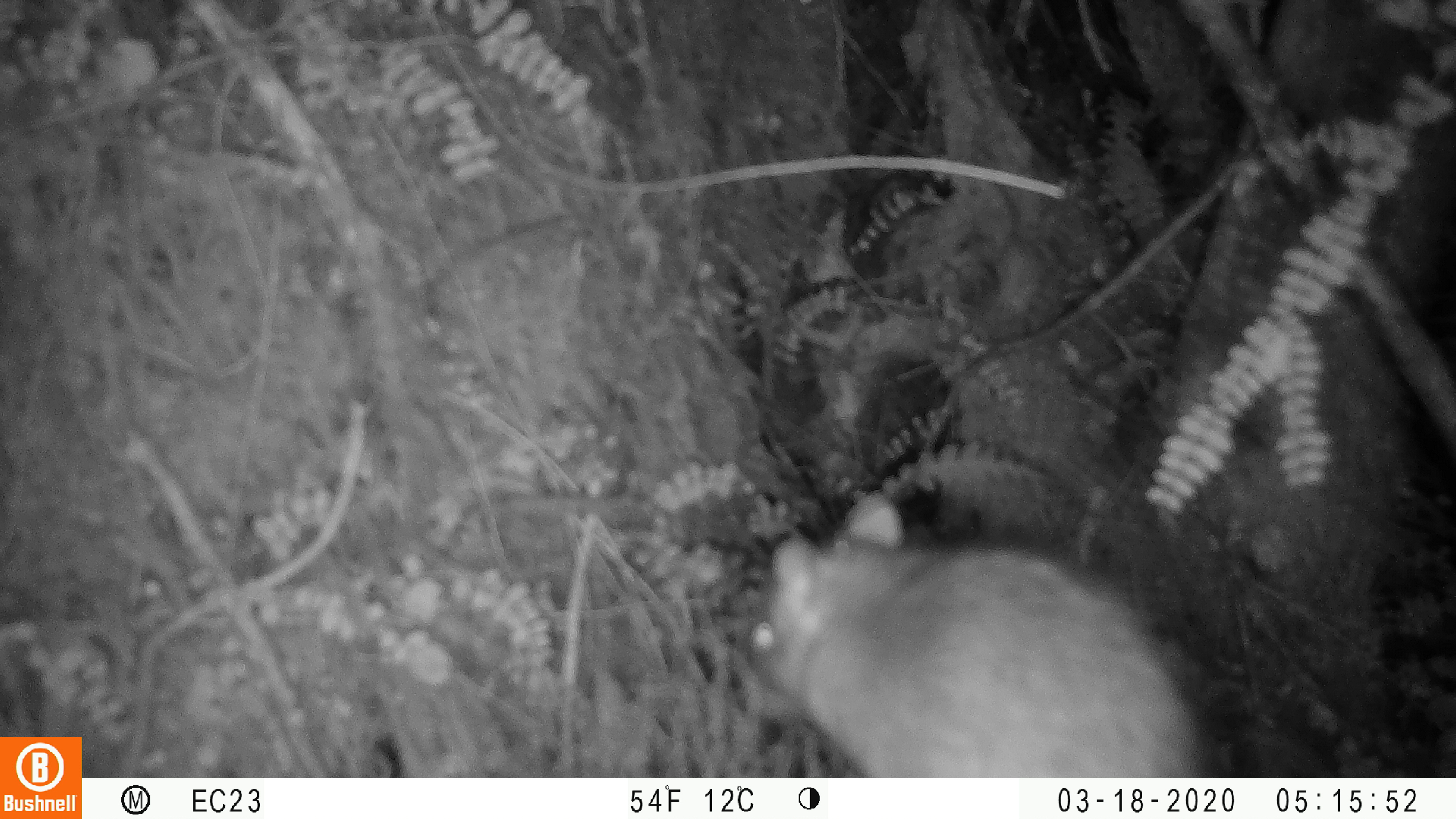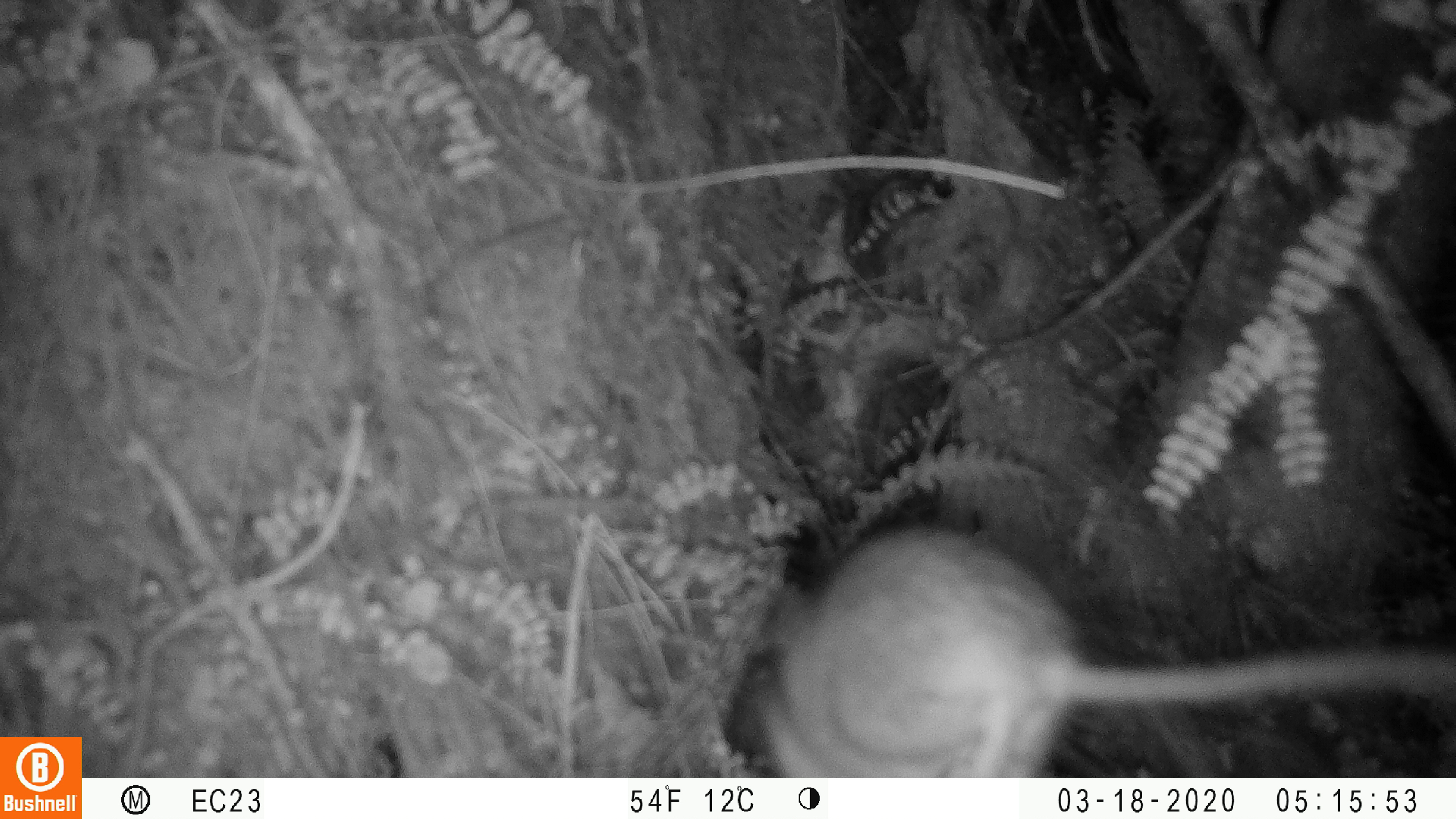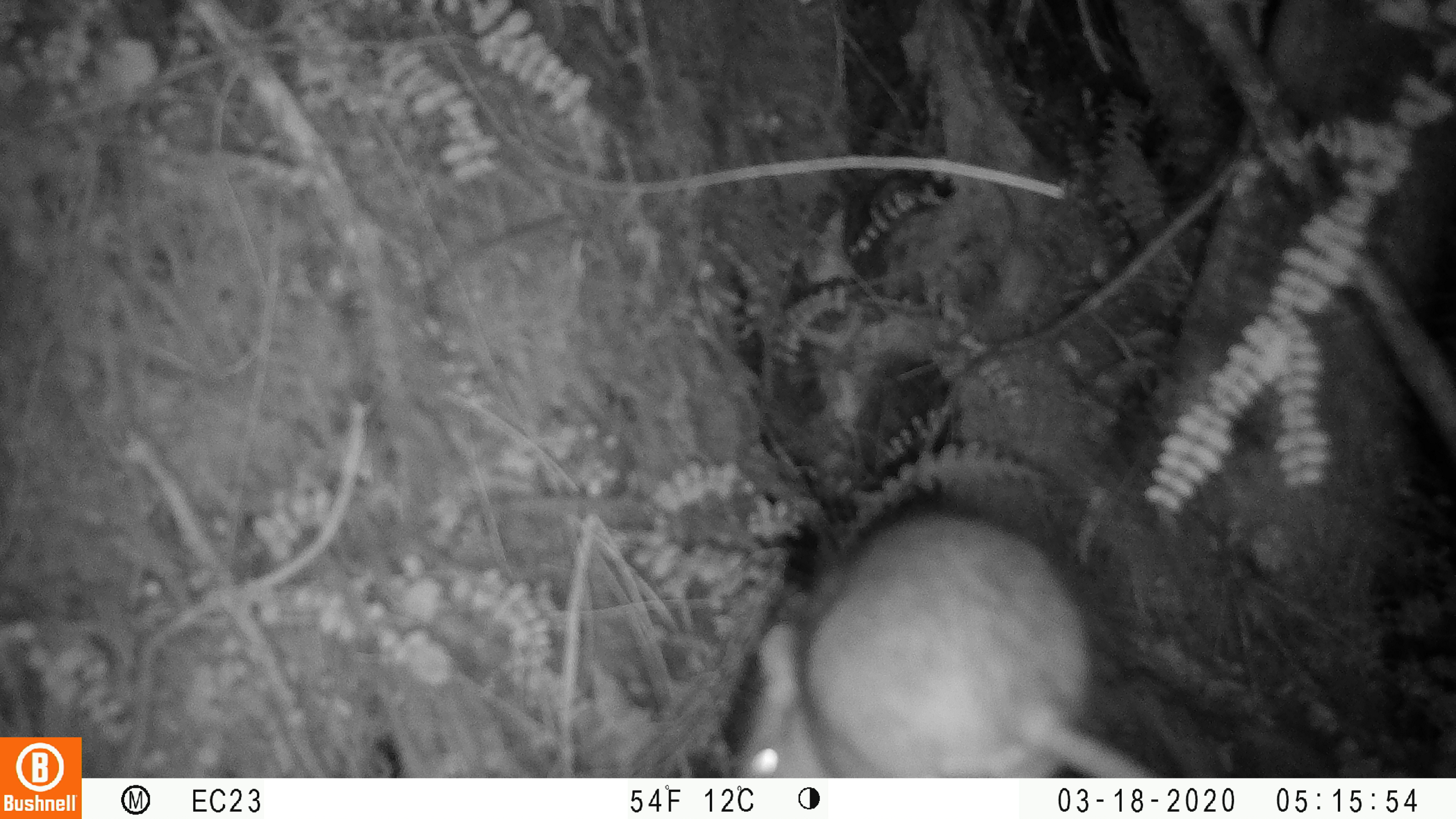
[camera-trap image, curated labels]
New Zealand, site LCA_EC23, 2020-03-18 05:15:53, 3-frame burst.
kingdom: Animalia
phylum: Chordata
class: Mammalia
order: Rodentia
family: Muridae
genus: Rattus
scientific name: Rattus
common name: rat